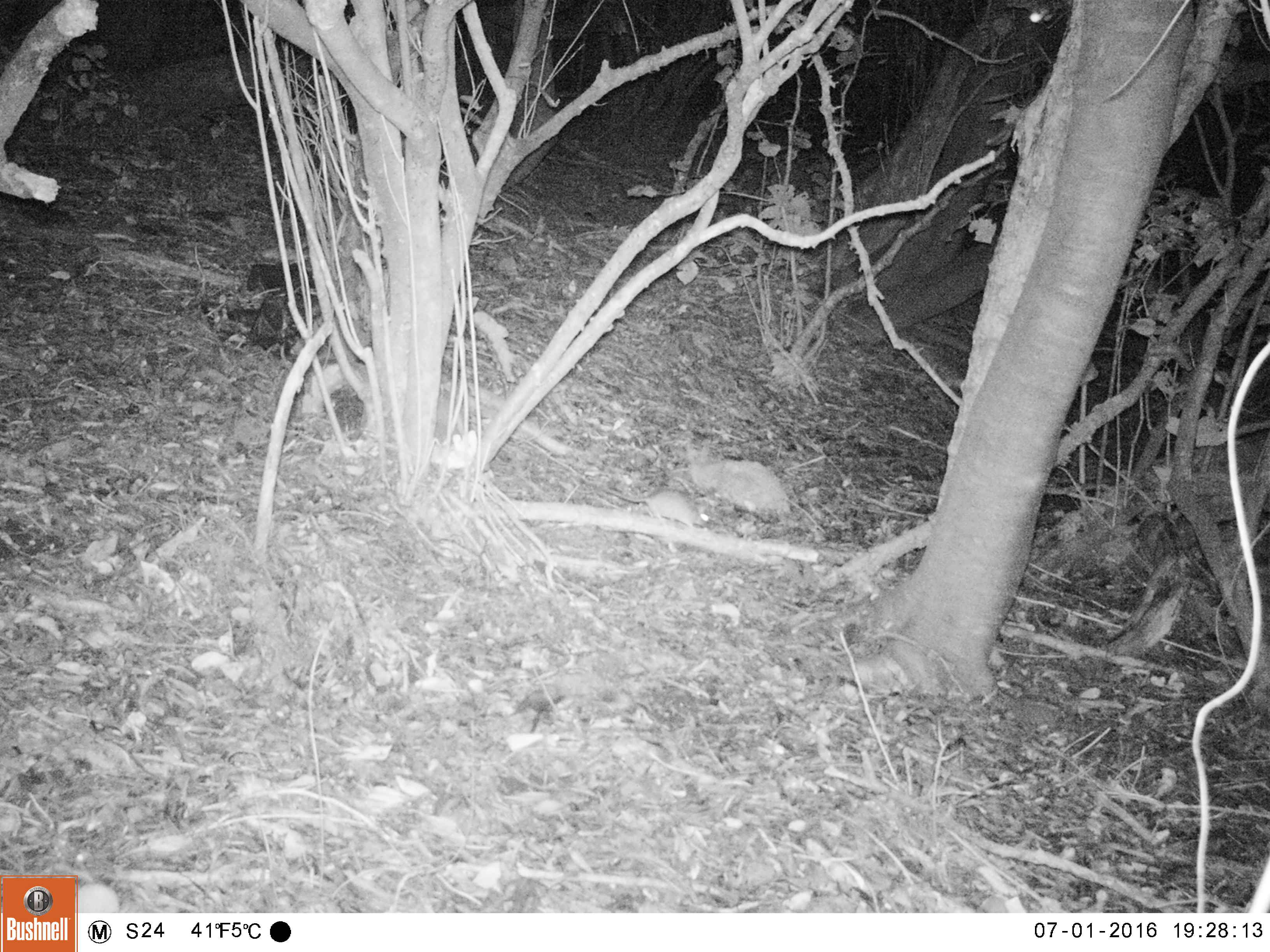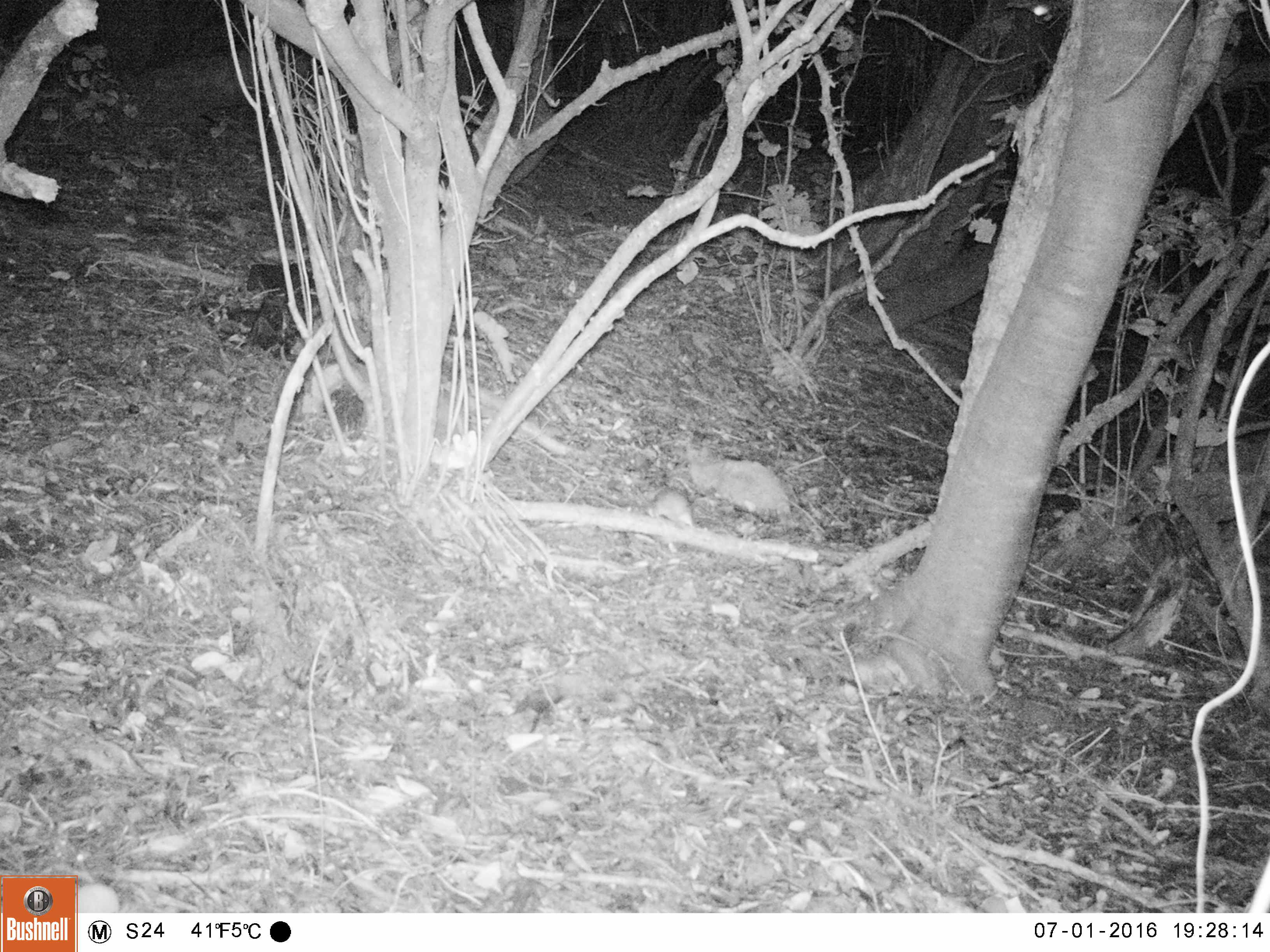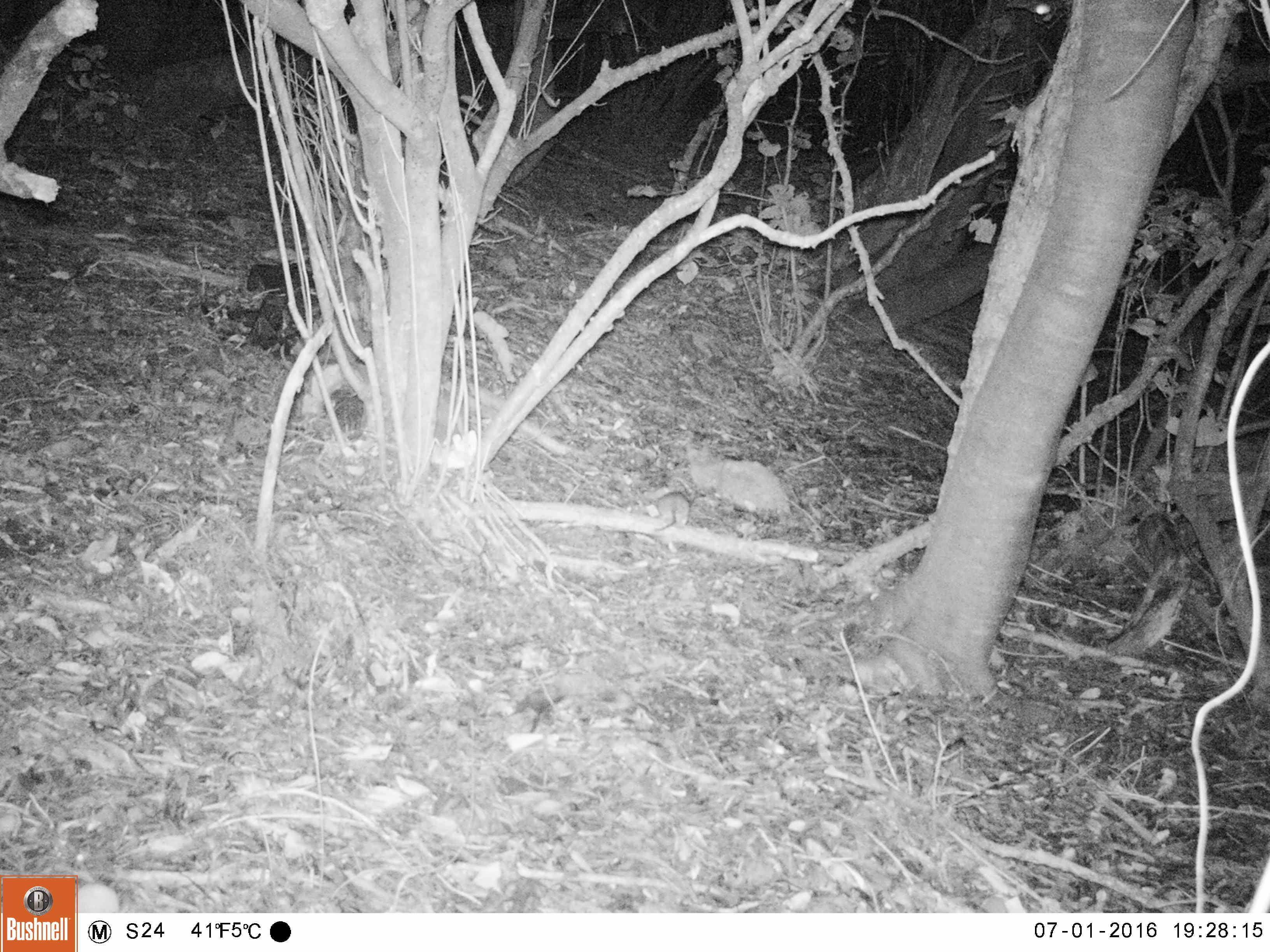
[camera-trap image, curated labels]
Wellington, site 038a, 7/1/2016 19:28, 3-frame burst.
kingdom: Animalia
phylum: Chordata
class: Mammalia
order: Rodentia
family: Muridae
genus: Rattus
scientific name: Rattus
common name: rat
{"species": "rat (Rattus)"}